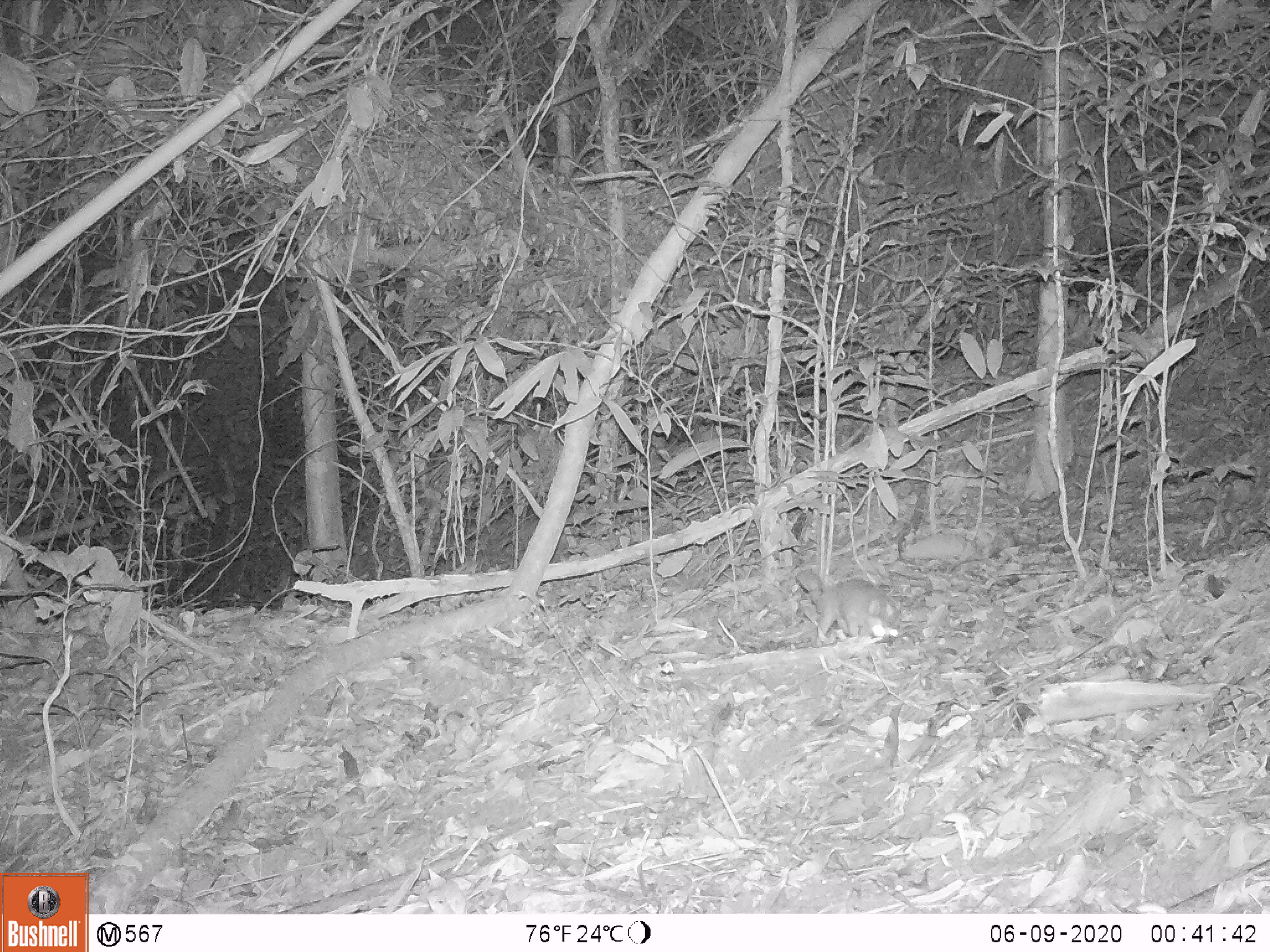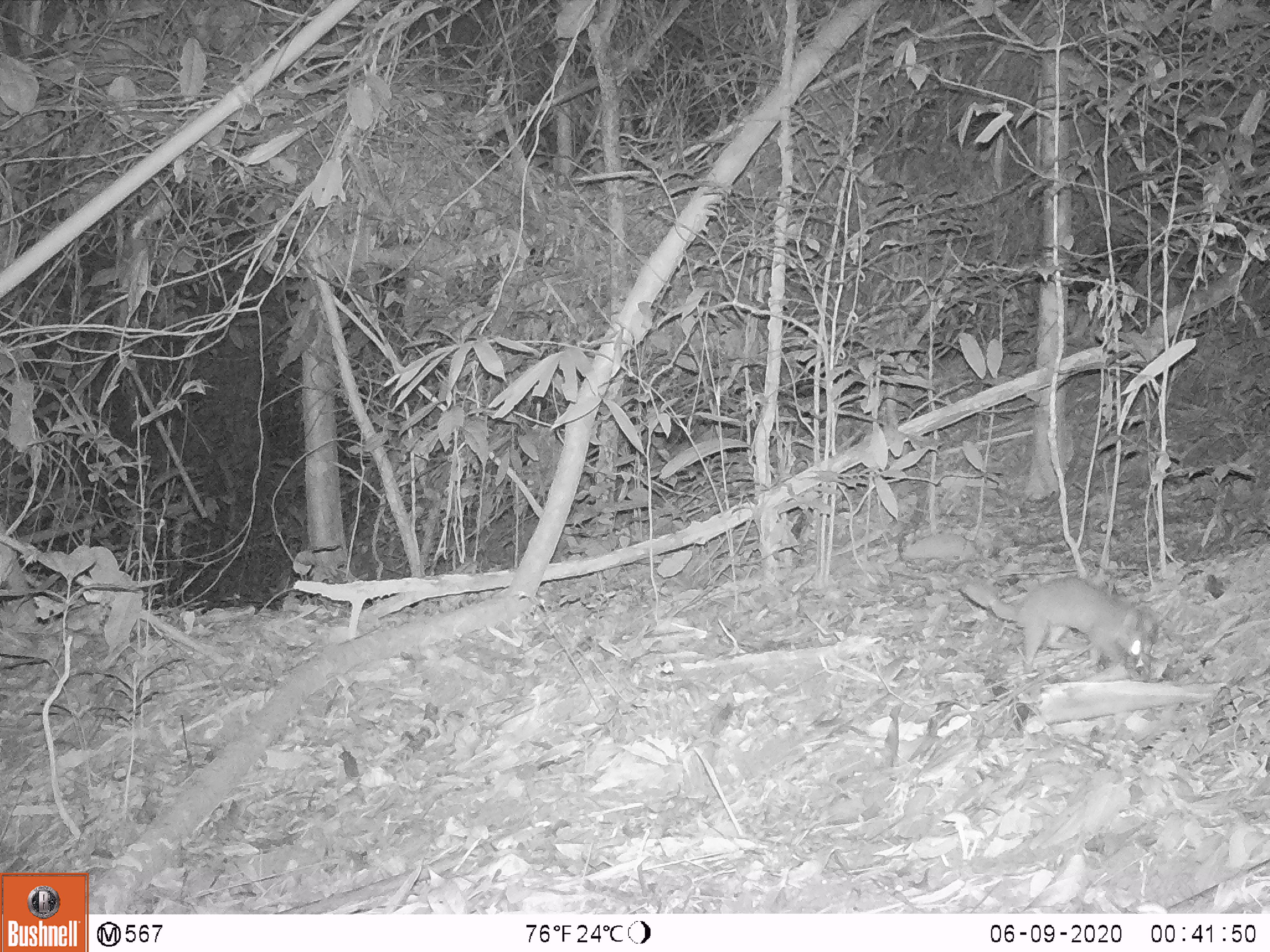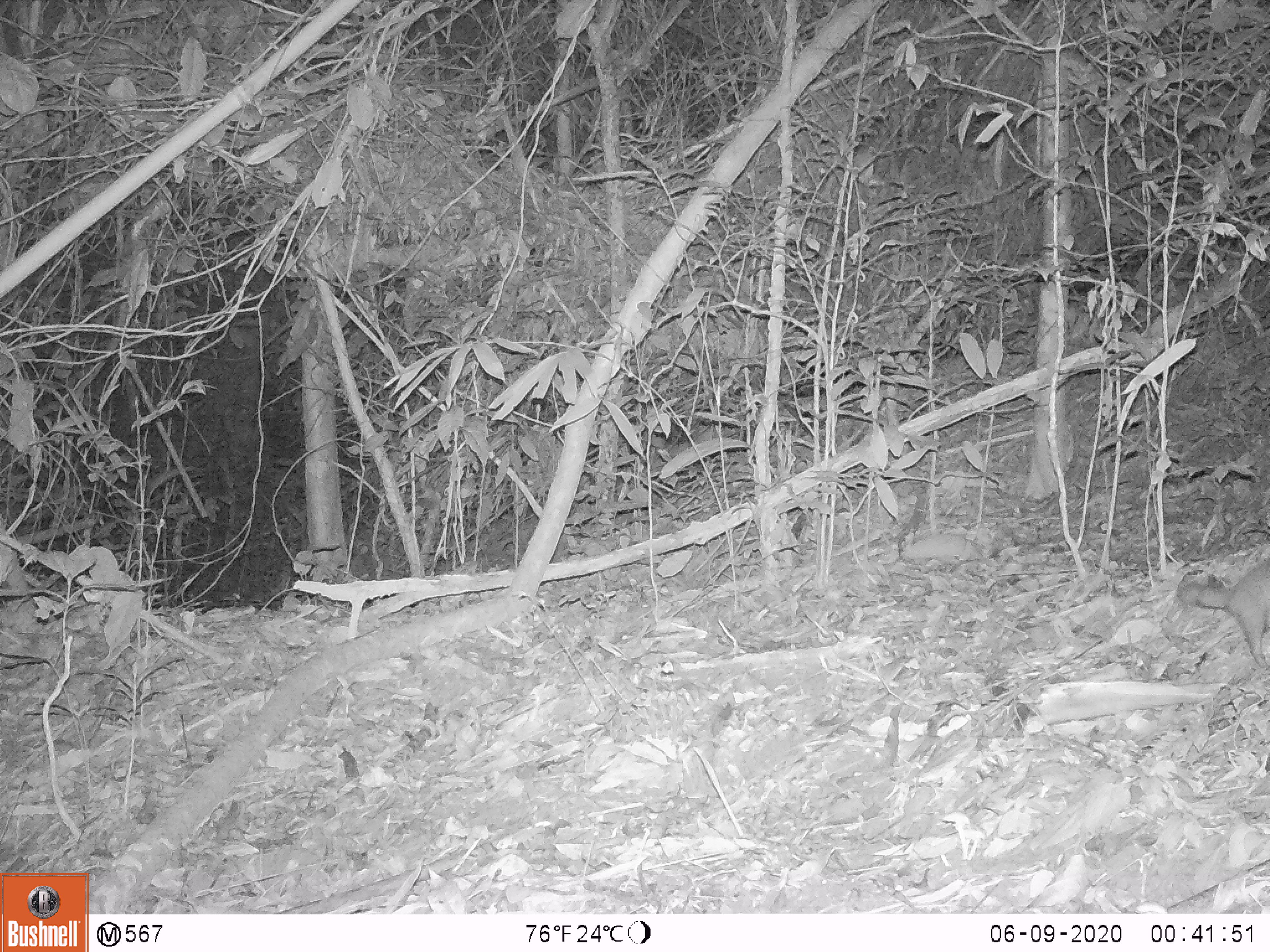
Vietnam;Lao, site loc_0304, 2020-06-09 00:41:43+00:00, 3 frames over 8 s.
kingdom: Animalia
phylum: Chordata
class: Mammalia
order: Carnivora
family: Mustelidae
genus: Melogale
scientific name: Melogale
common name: ferret badger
Ferret badger (Melogale). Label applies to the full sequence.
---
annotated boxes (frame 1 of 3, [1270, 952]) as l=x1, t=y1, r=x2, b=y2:
ferret badger: l=796, t=570, r=902, b=641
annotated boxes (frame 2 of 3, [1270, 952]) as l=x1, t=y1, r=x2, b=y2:
ferret badger: l=965, t=575, r=1153, b=674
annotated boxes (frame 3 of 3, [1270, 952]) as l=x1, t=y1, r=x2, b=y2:
ferret badger: l=1175, t=556, r=1270, b=667